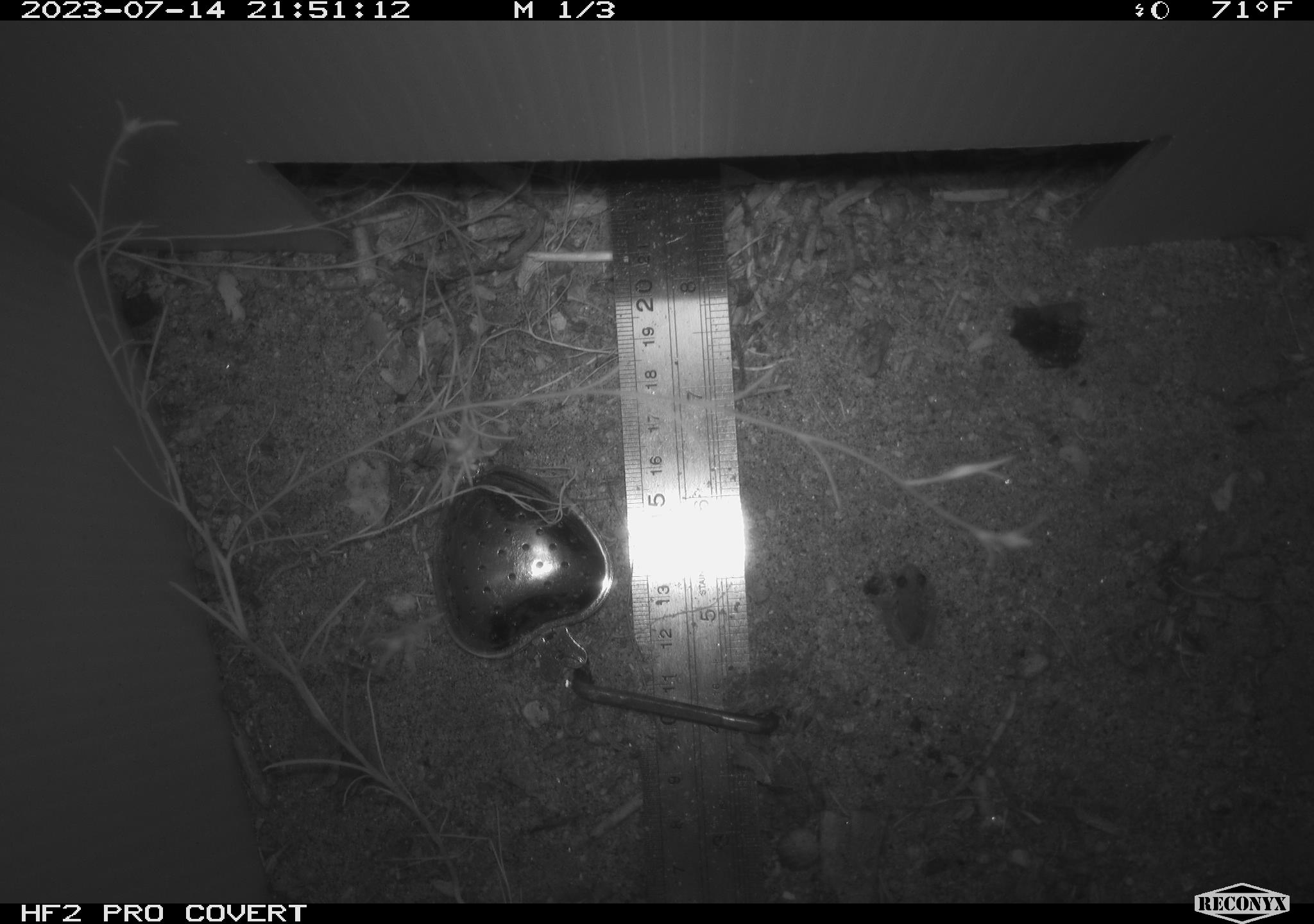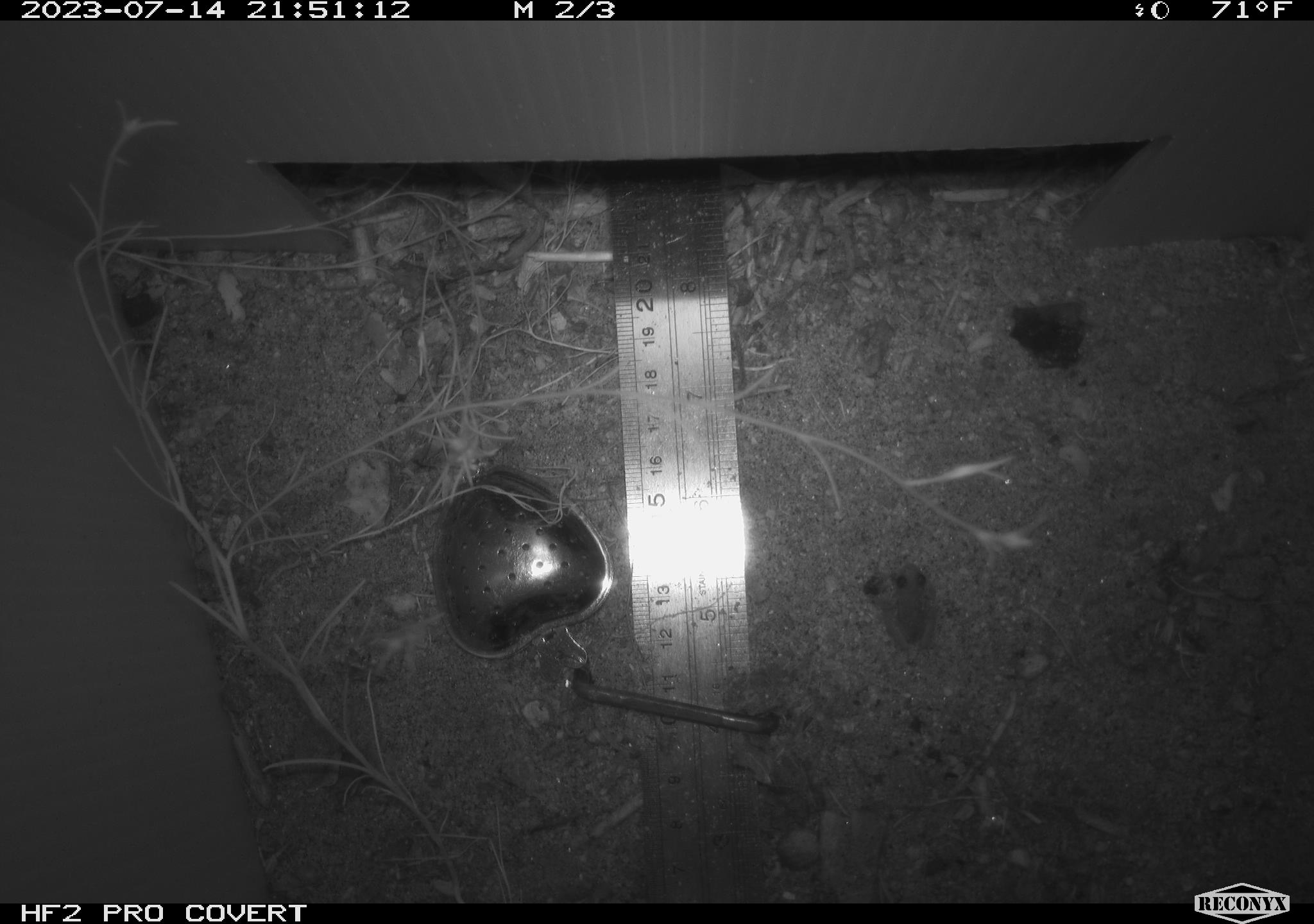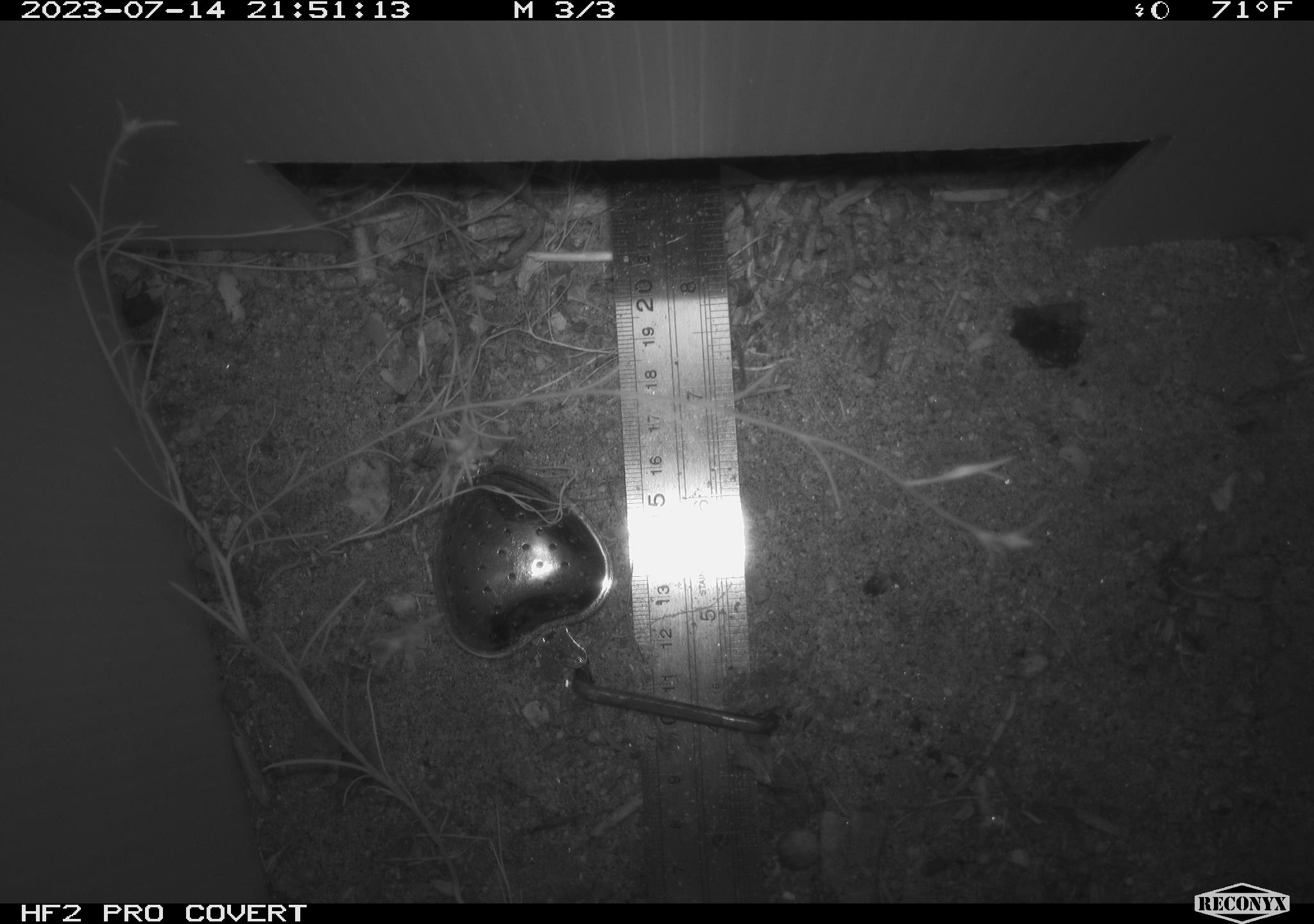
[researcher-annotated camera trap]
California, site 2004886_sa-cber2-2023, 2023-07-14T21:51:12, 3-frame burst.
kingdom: Animalia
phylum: Chordata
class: Amphibia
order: Anura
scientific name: Anura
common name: frogs